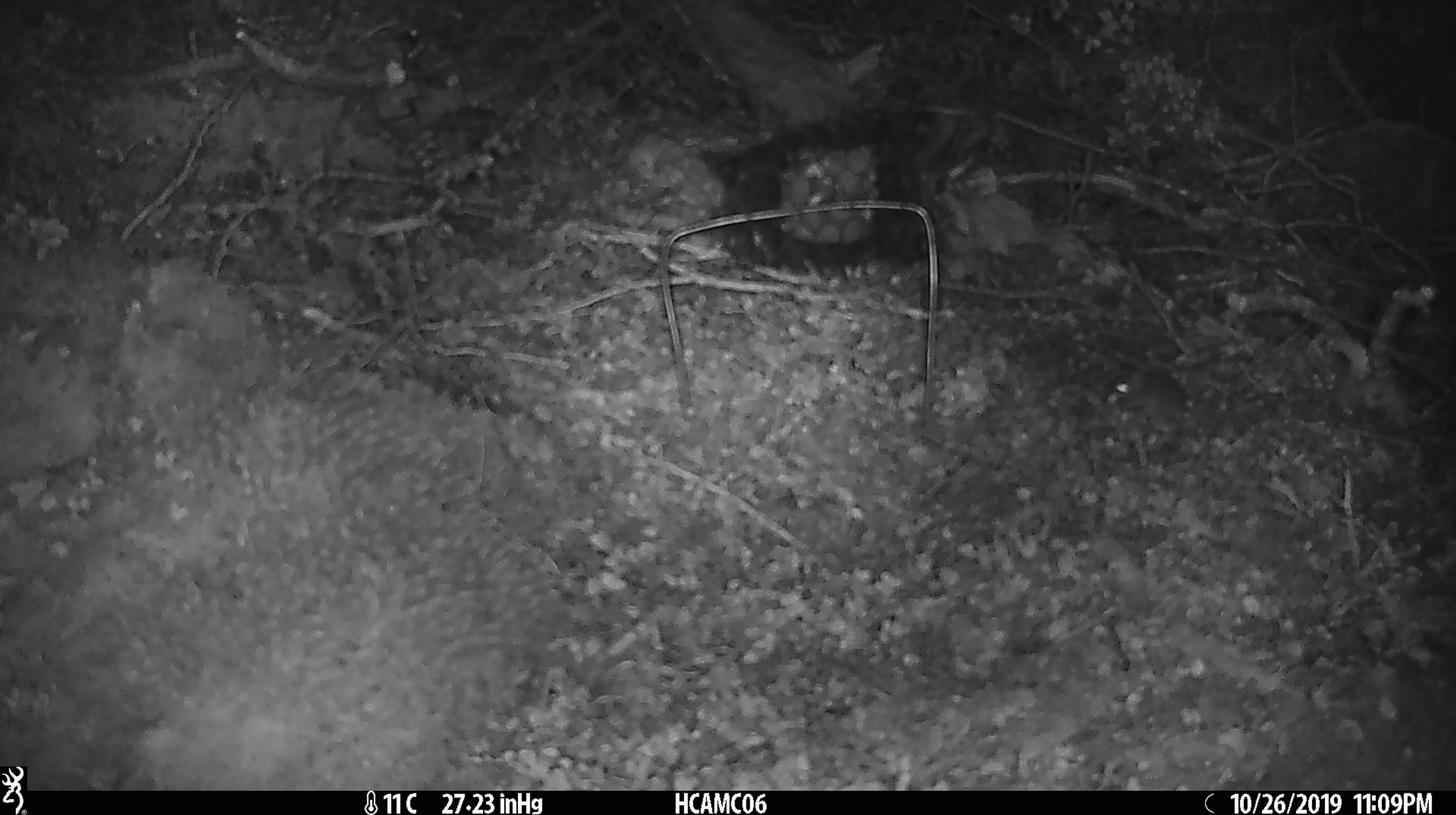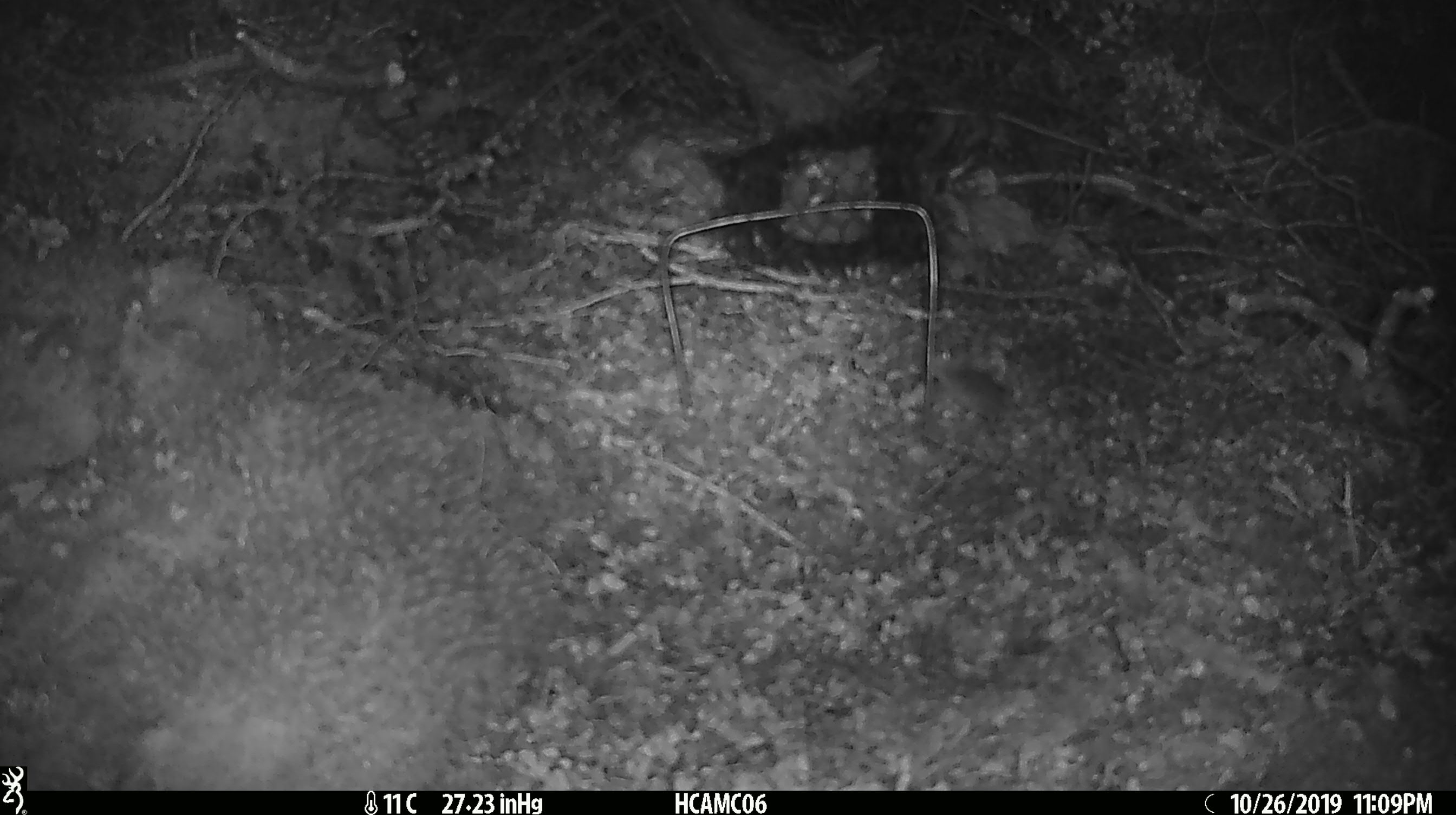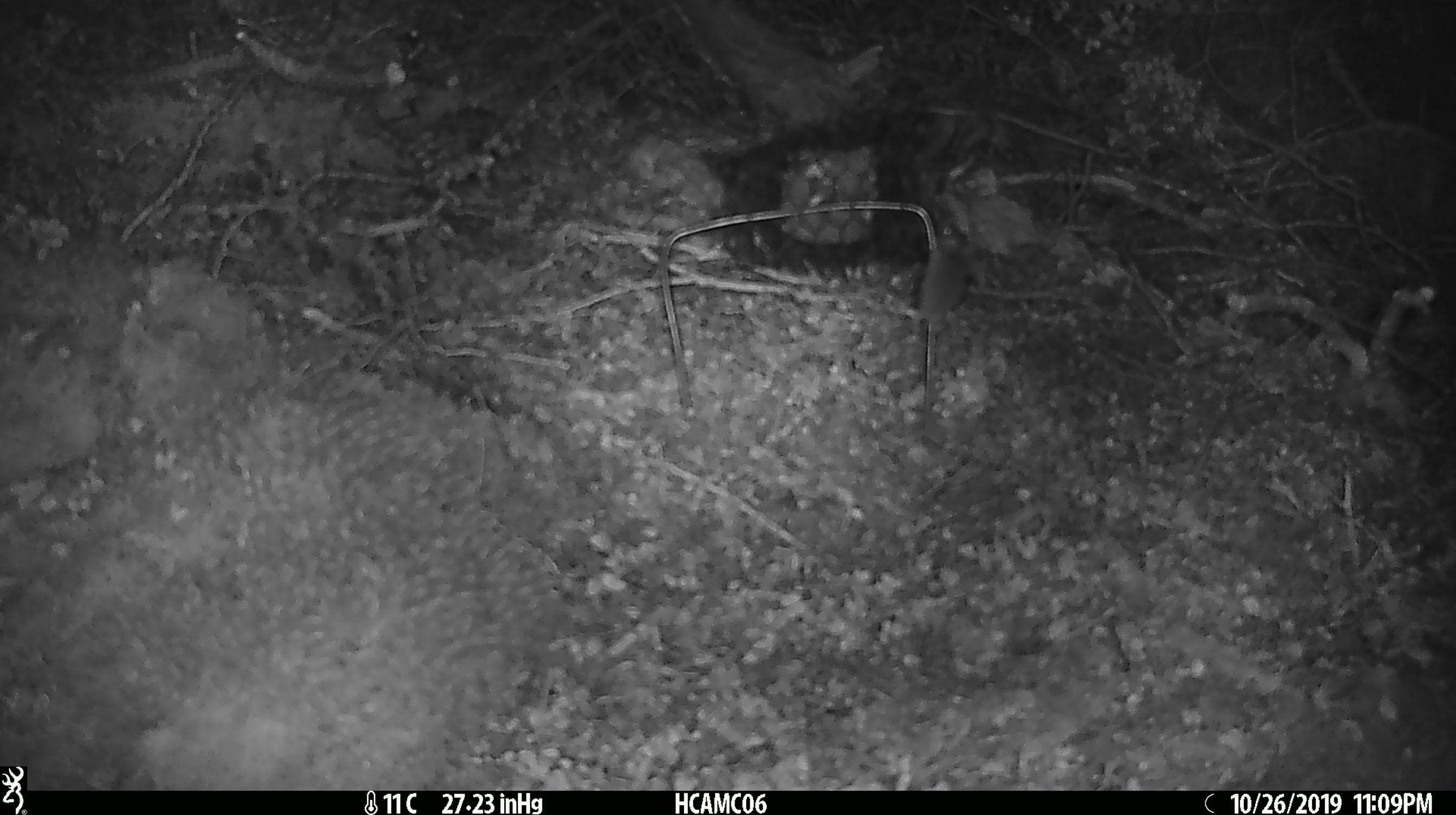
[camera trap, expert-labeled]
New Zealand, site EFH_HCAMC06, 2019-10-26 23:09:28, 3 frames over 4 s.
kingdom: Animalia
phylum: Chordata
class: Mammalia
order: Rodentia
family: Muridae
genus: Mus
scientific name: Mus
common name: mouse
Mouse (Mus).